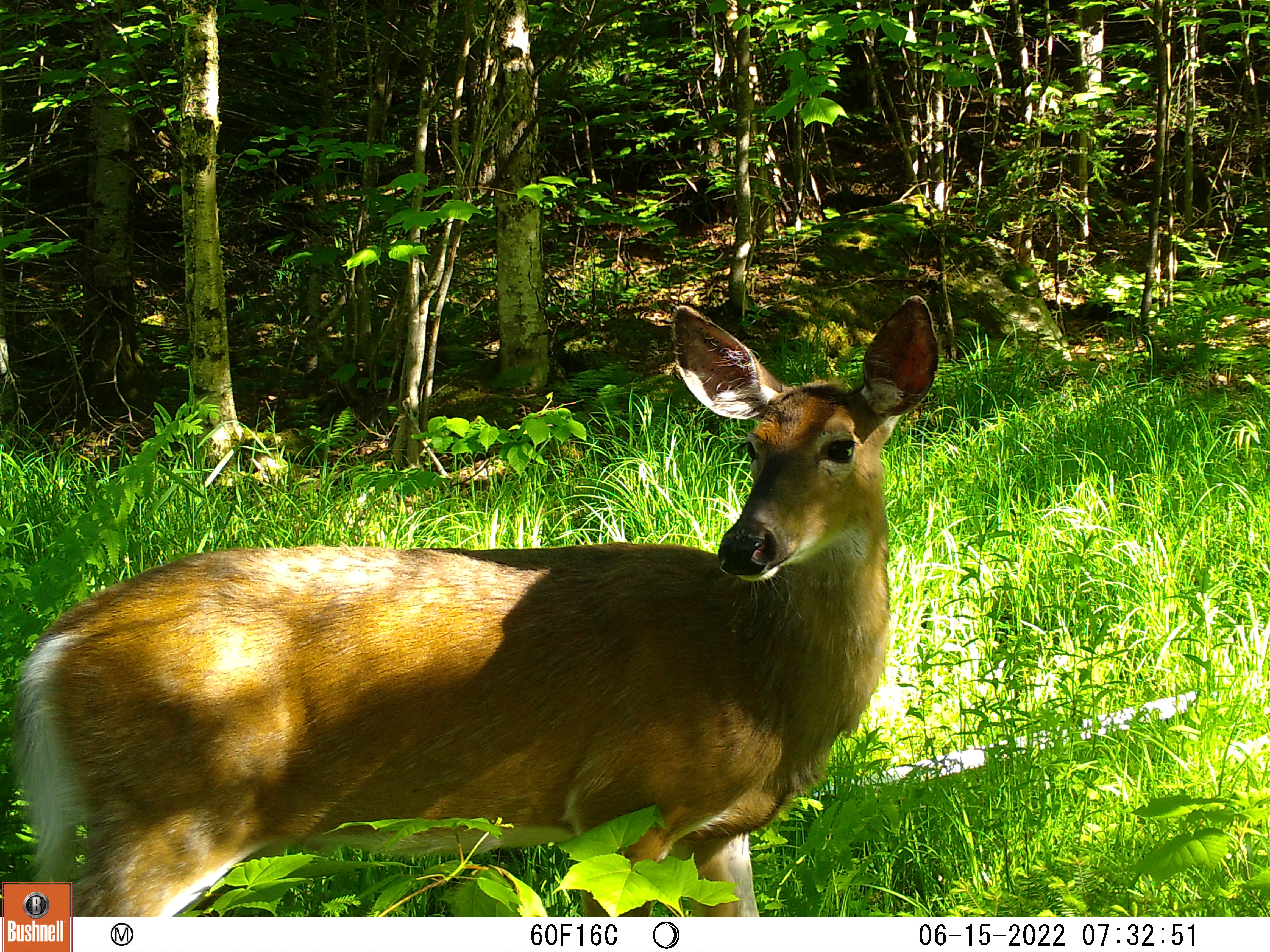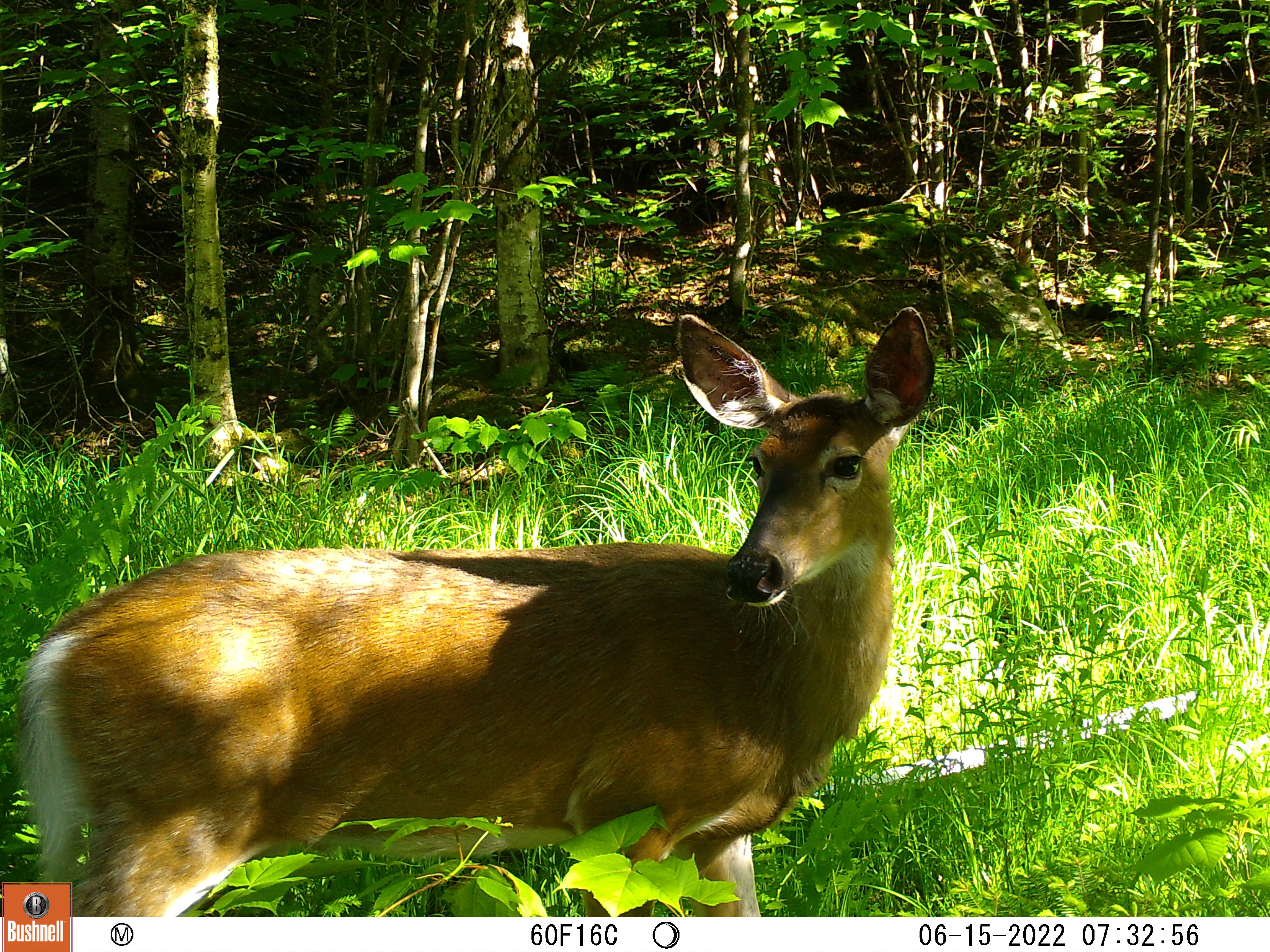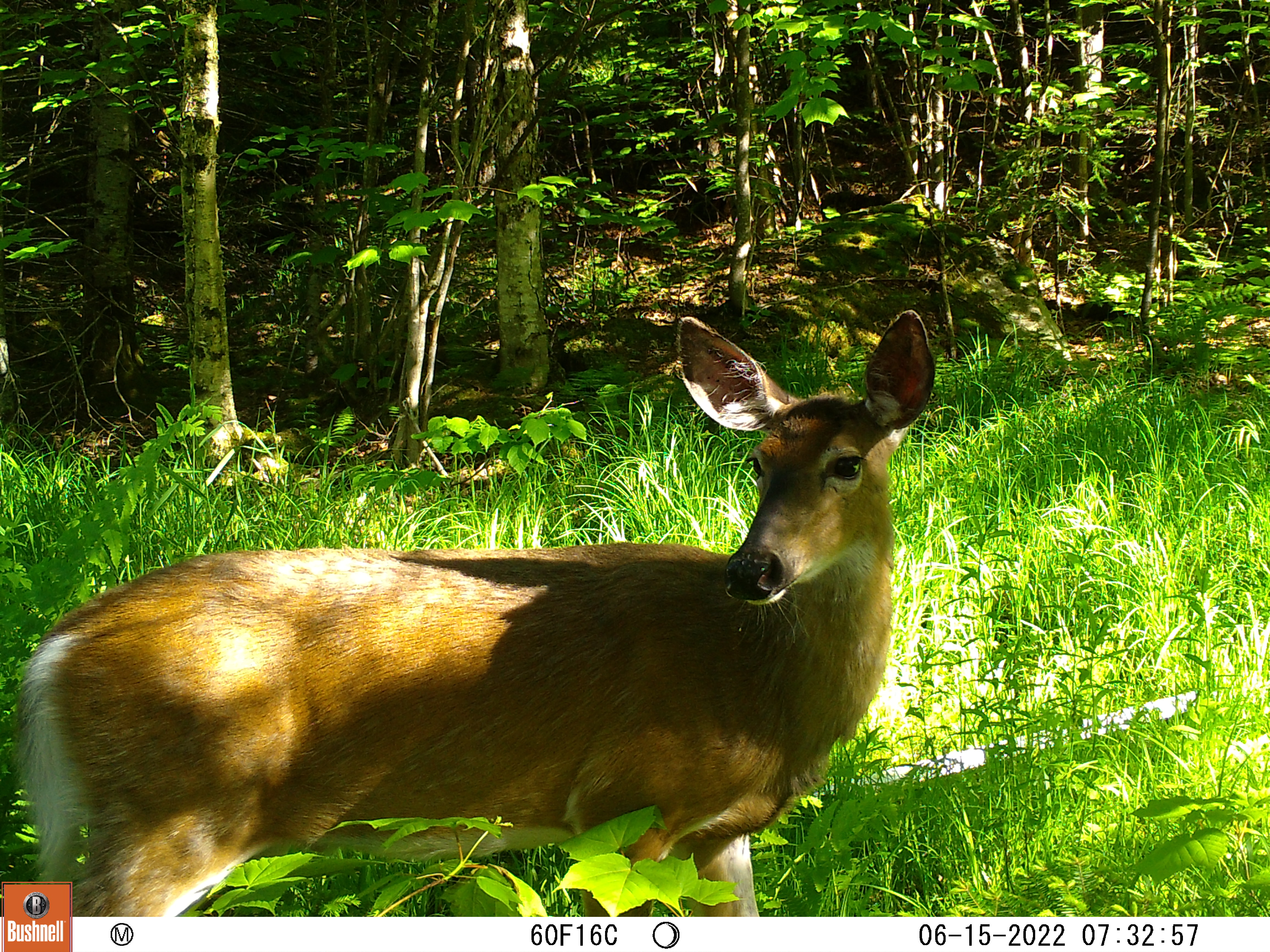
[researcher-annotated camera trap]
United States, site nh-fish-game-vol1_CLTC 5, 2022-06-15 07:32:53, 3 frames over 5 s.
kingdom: Animalia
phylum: Chordata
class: Mammalia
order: Artiodactyla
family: Cervidae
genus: Odocoileus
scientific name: Odocoileus virginianus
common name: white-tailed deer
White-tailed deer (Odocoileus virginianus).